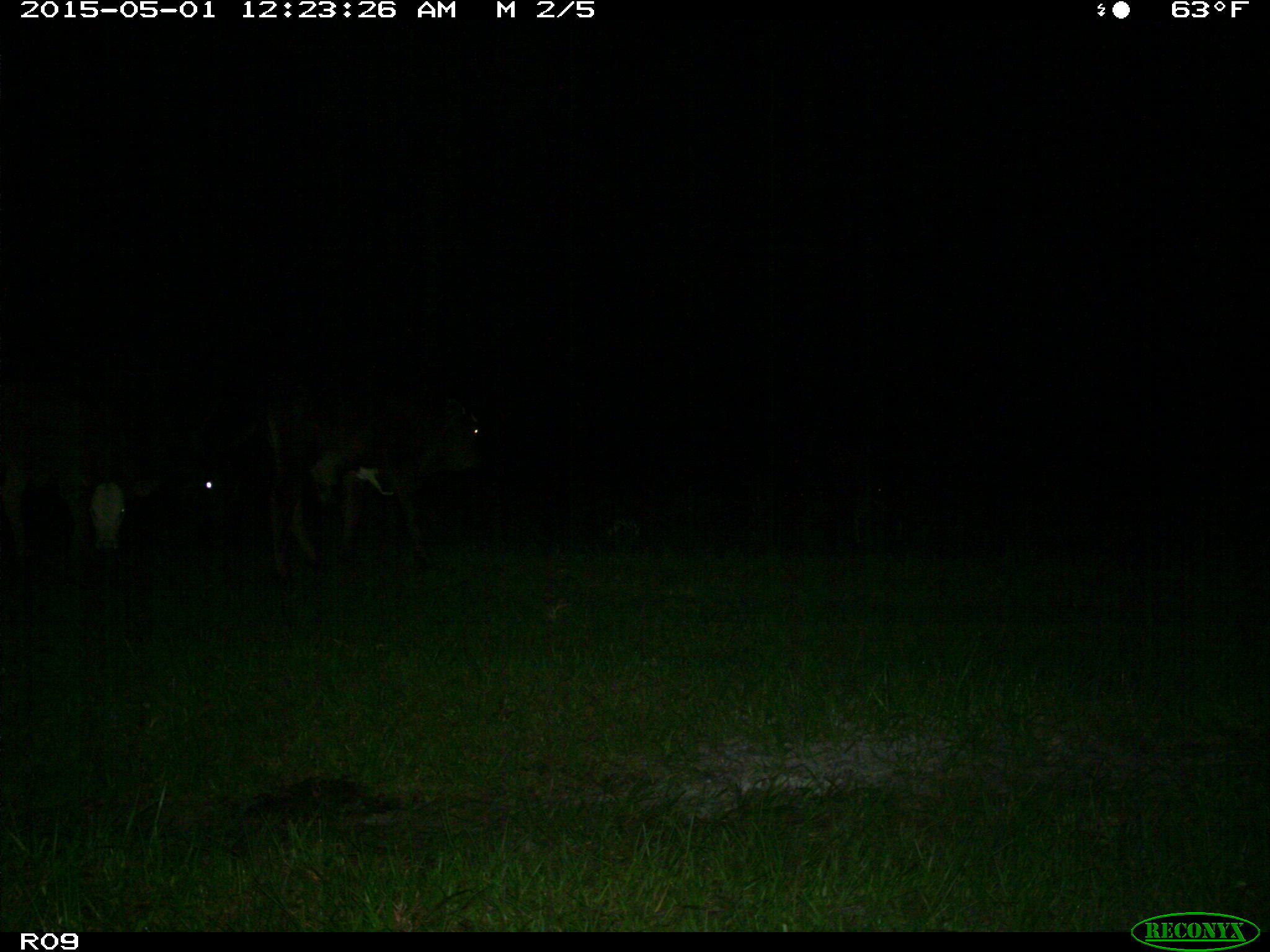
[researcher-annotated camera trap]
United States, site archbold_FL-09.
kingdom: Animalia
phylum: Chordata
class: Mammalia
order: Artiodactyla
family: Bovidae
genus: Bos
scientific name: Bos taurus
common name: domestic cow